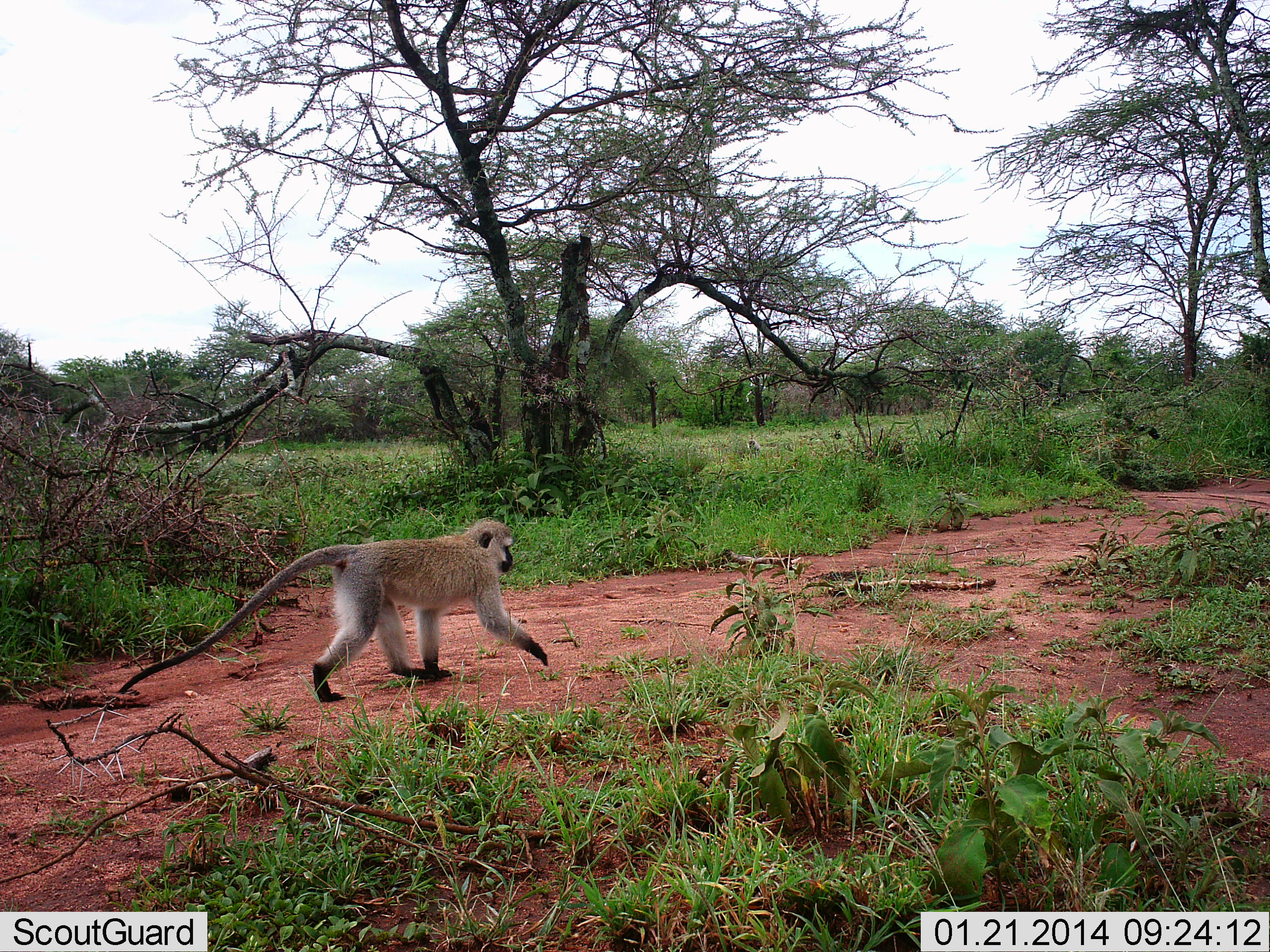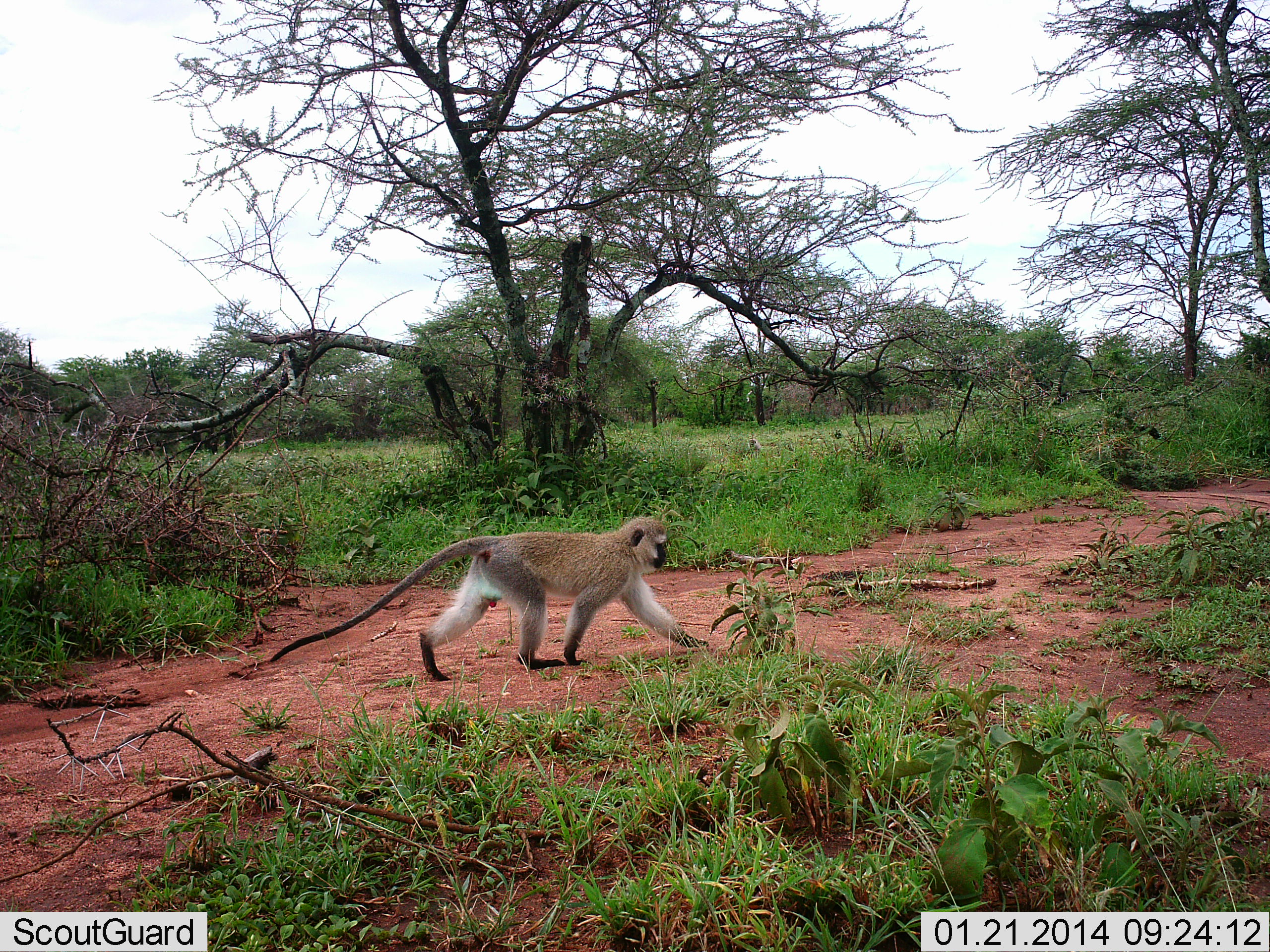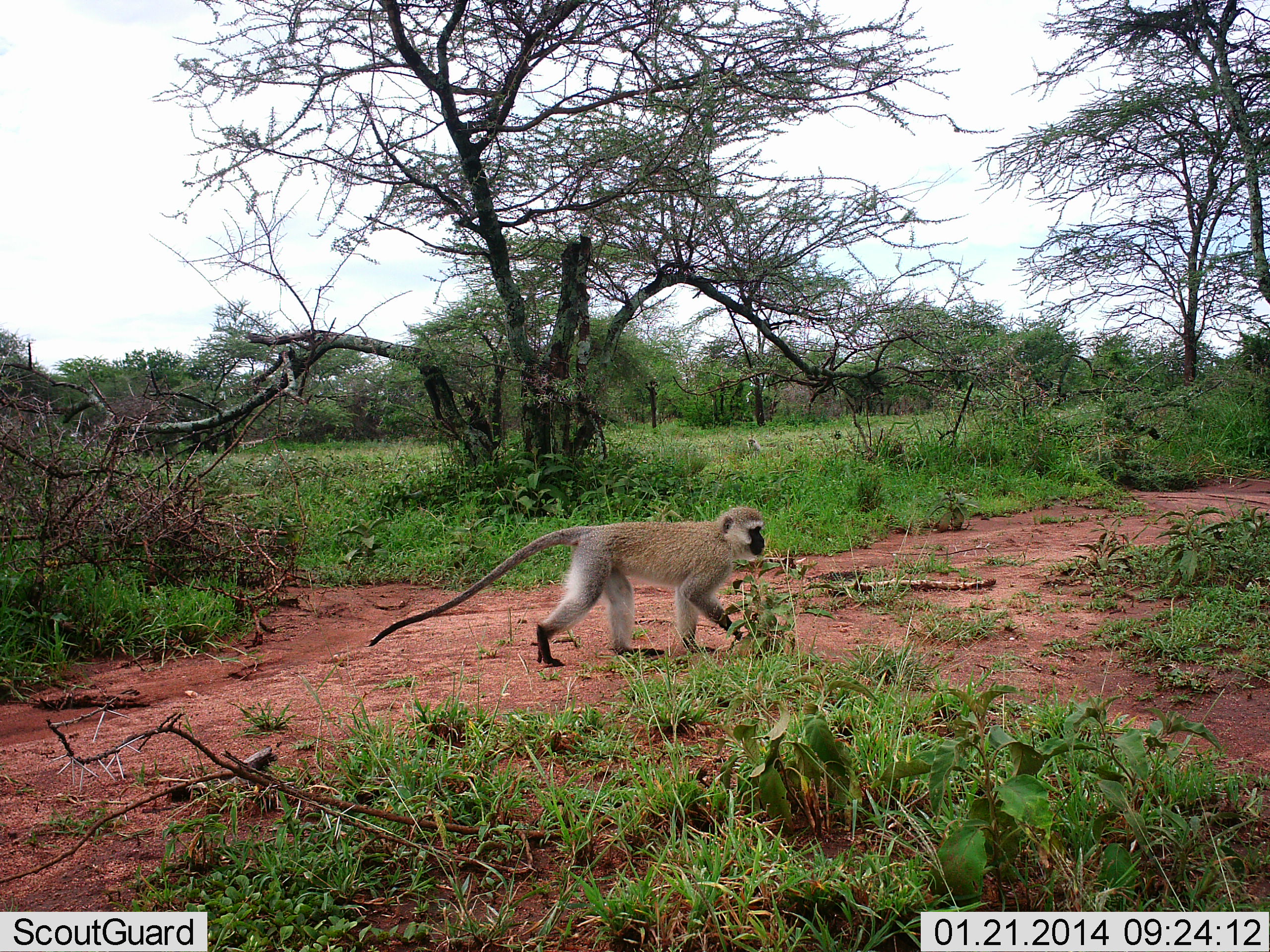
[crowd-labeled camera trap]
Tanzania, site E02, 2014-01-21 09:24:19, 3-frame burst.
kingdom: Animalia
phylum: Chordata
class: Mammalia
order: Primates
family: Cercopithecidae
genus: Chlorocebus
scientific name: Chlorocebus pygerythrus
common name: vervet monkey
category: monkeyvervet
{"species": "monkeyvervet (vervet monkey) (Chlorocebus pygerythrus)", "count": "1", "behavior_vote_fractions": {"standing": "0%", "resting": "0%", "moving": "100%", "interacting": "0%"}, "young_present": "0%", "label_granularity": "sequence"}